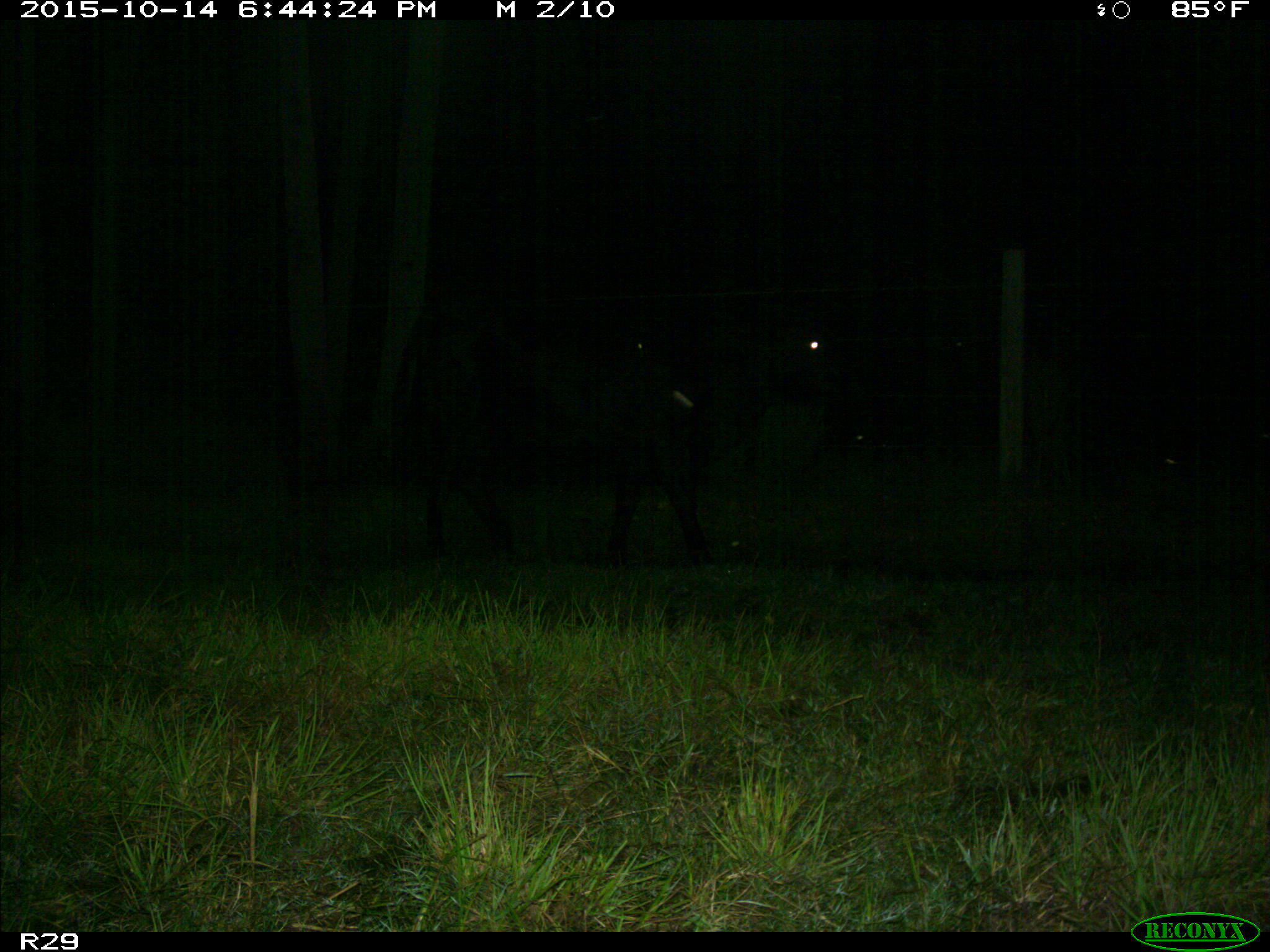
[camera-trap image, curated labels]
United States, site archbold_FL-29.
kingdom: Animalia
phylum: Chordata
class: Mammalia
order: Artiodactyla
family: Bovidae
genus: Bos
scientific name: Bos taurus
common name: domestic cow